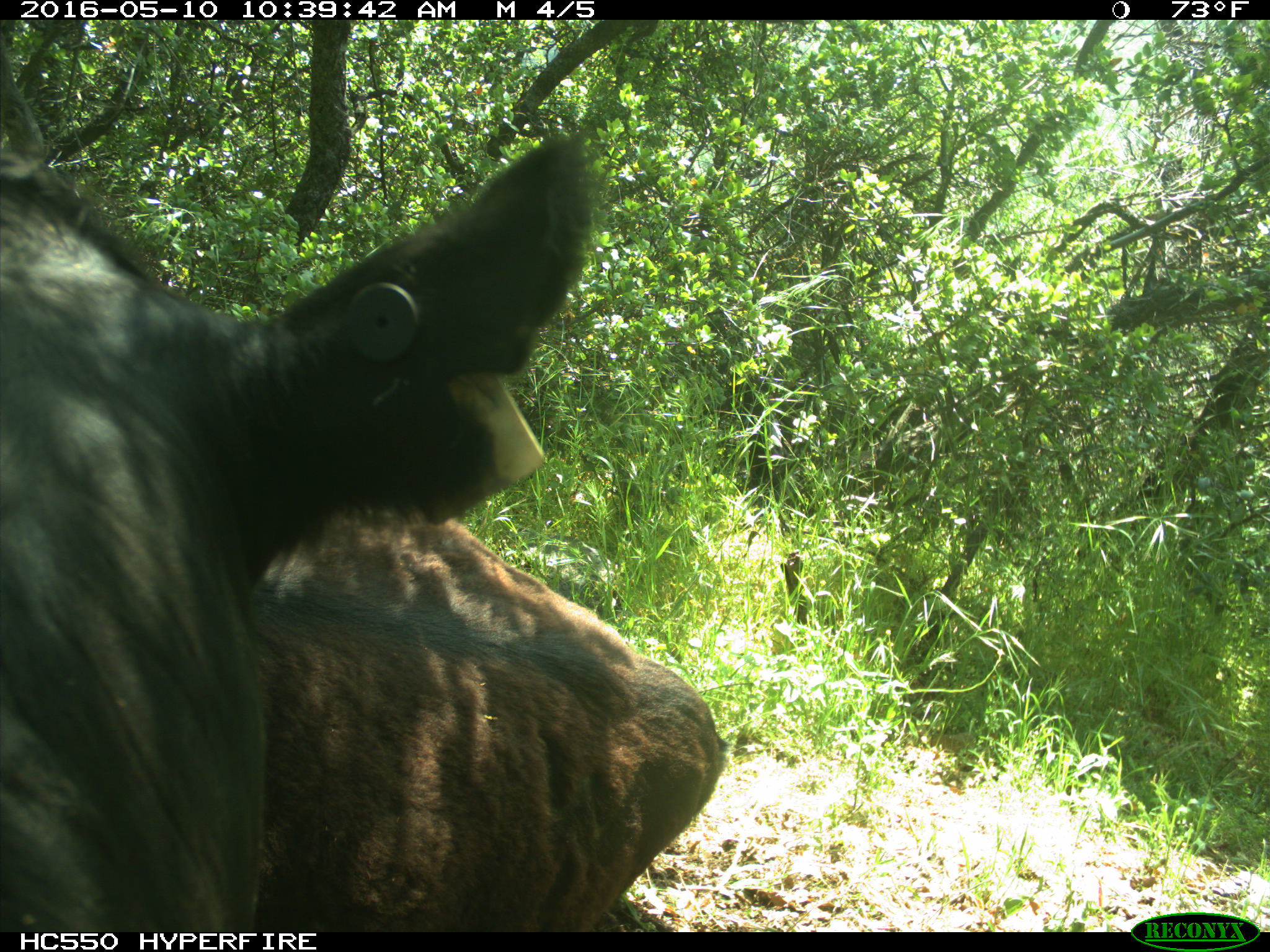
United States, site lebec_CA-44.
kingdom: Animalia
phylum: Chordata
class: Mammalia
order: Artiodactyla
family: Bovidae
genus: Bos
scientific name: Bos taurus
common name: domestic cow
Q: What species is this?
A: Bos taurus (domestic cow).